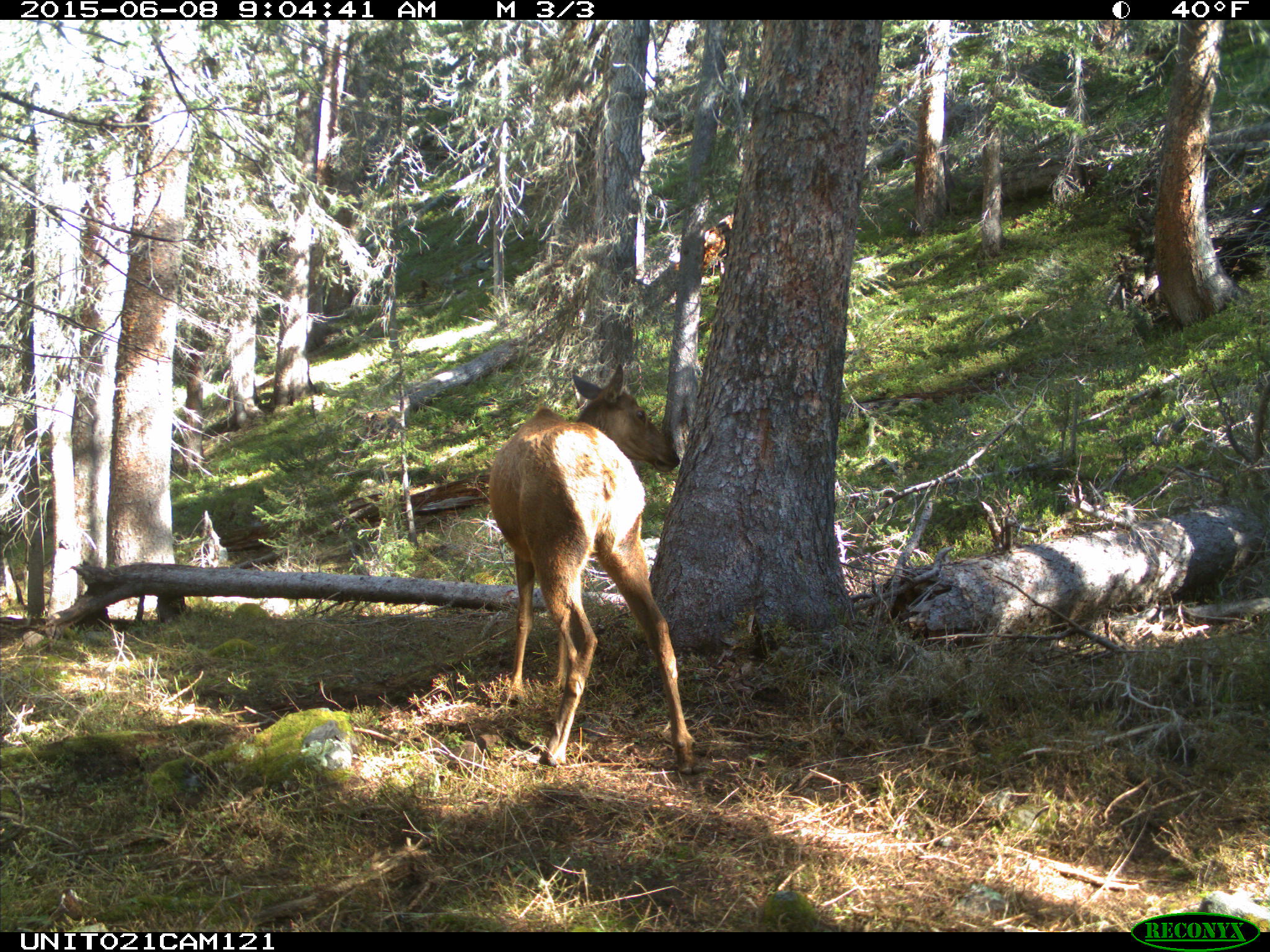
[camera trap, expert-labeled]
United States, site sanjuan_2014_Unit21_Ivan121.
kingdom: Animalia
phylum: Chordata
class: Mammalia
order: Artiodactyla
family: Cervidae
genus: Cervus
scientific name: Cervus elaphus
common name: red deer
Cervus elaphus (red deer).